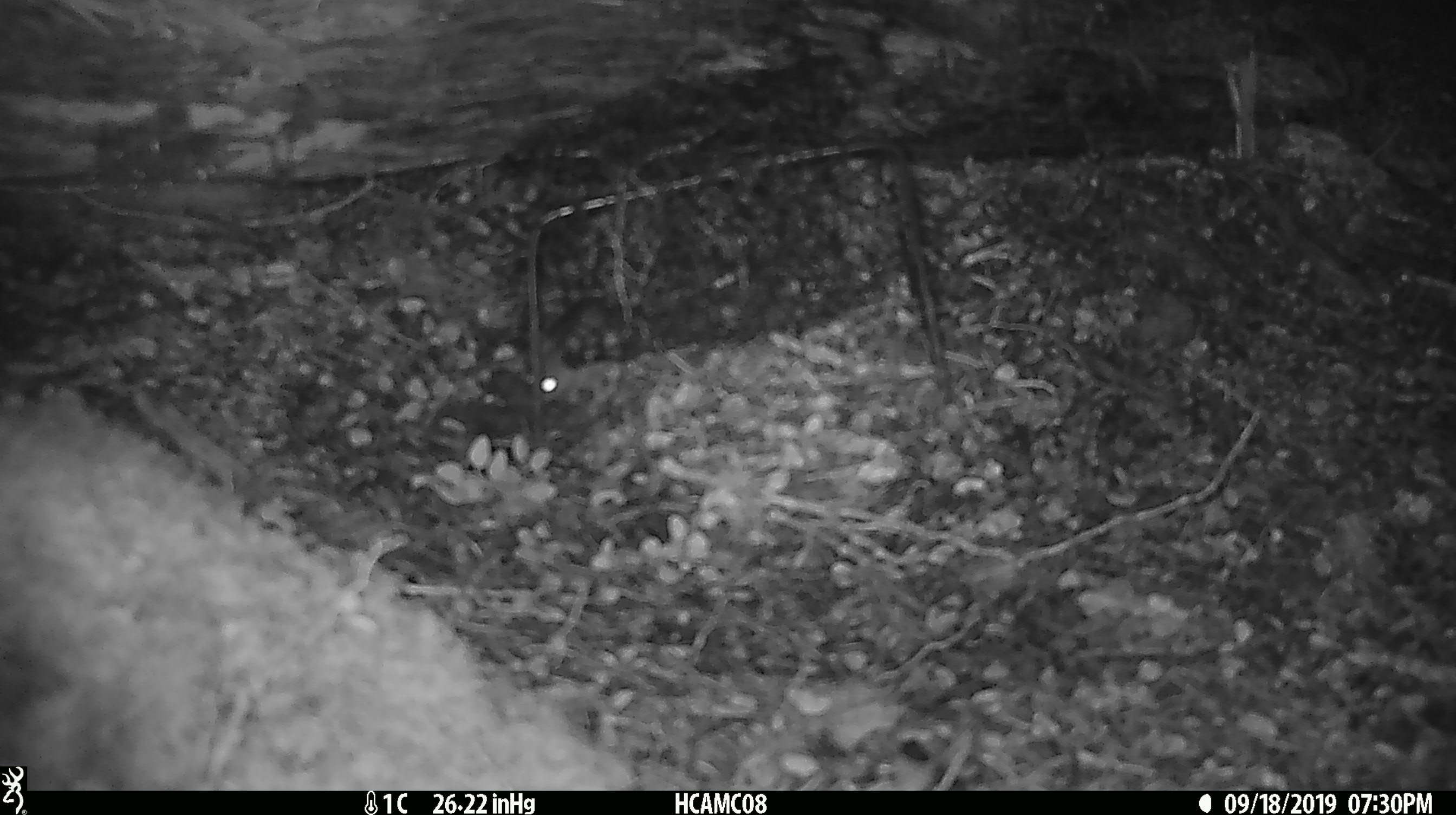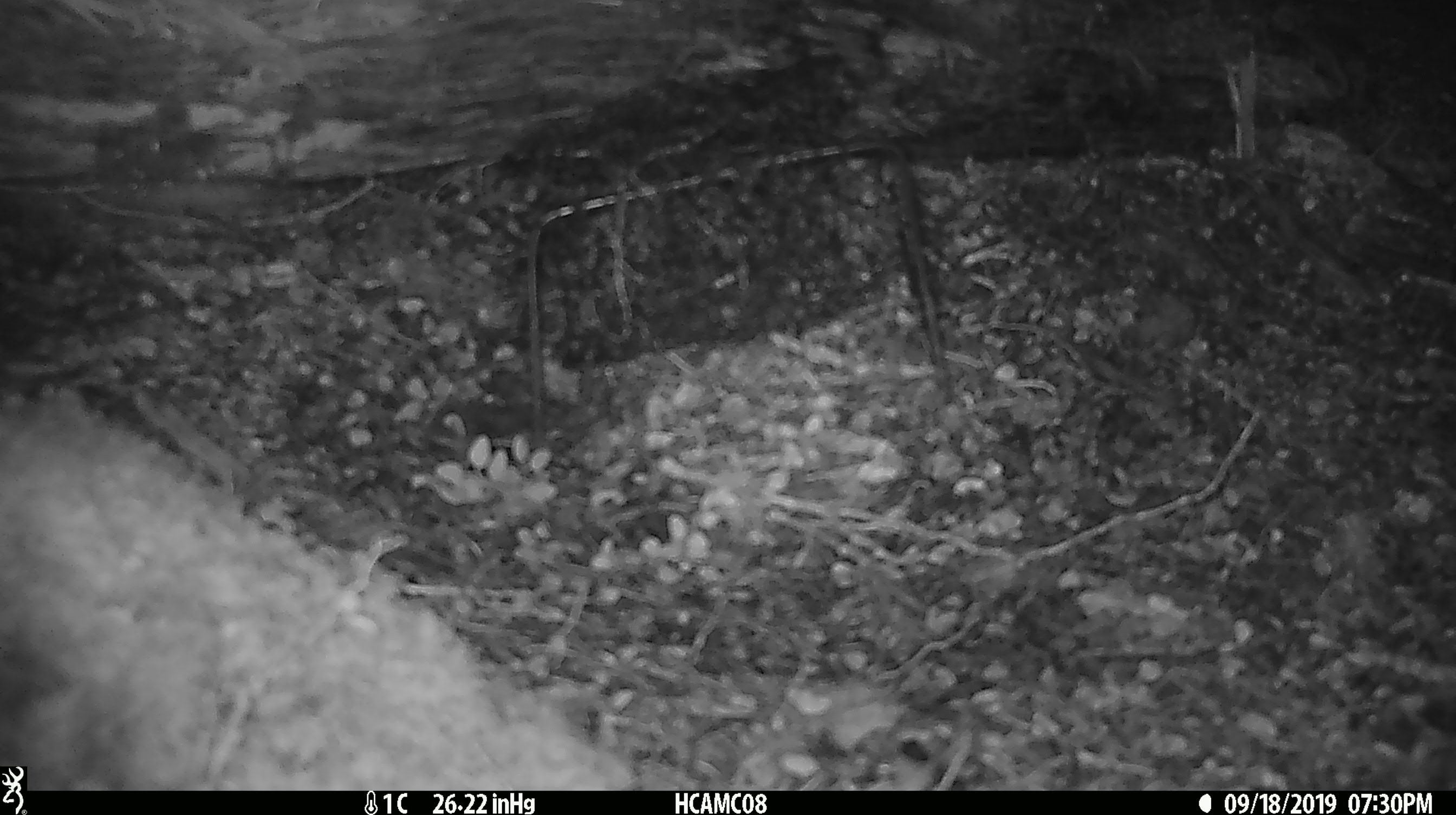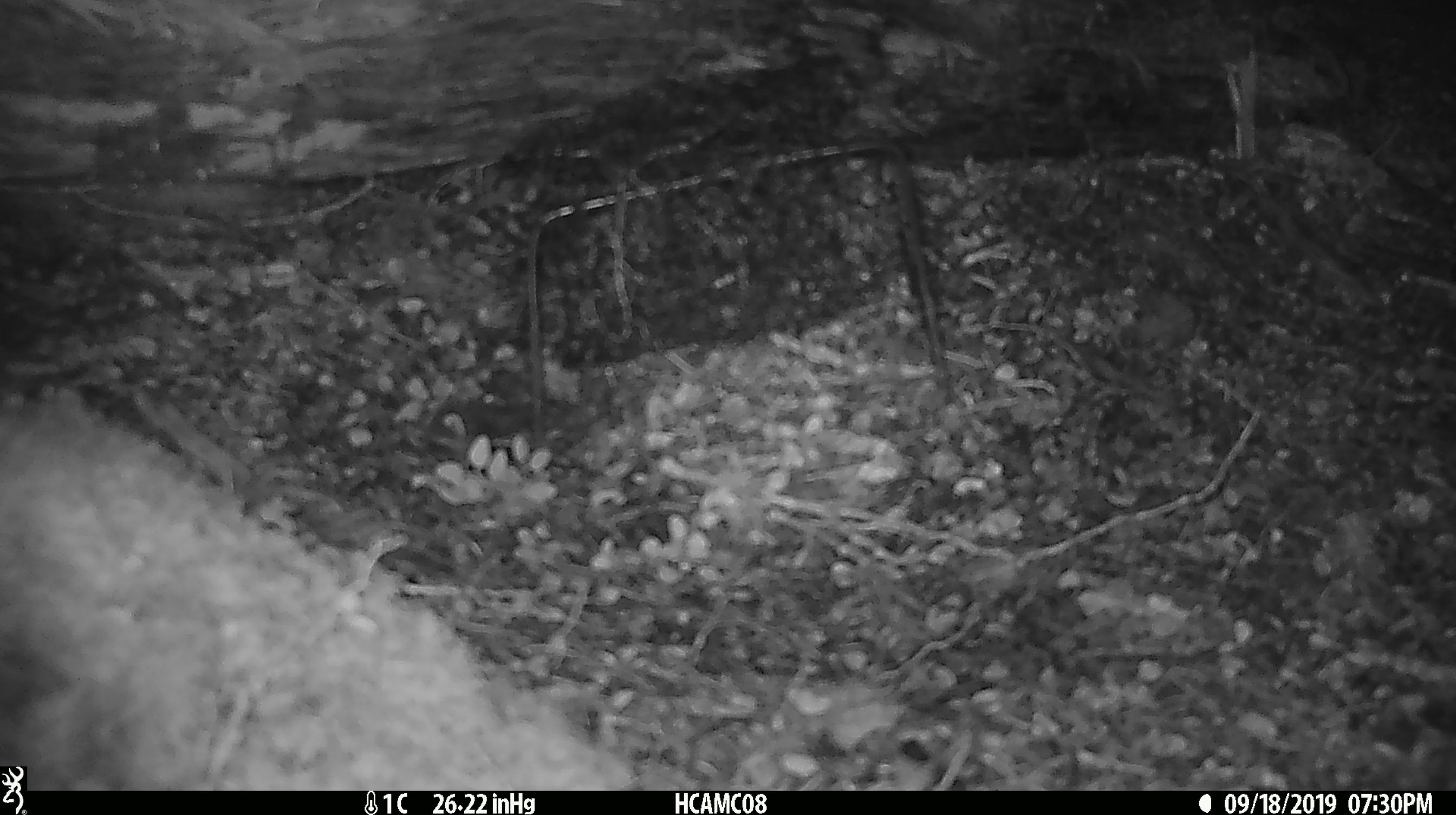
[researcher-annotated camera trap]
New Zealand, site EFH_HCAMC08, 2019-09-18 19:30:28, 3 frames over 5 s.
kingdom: Animalia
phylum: Chordata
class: Mammalia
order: Rodentia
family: Muridae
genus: Mus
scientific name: Mus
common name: mouse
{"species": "mouse (Mus)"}